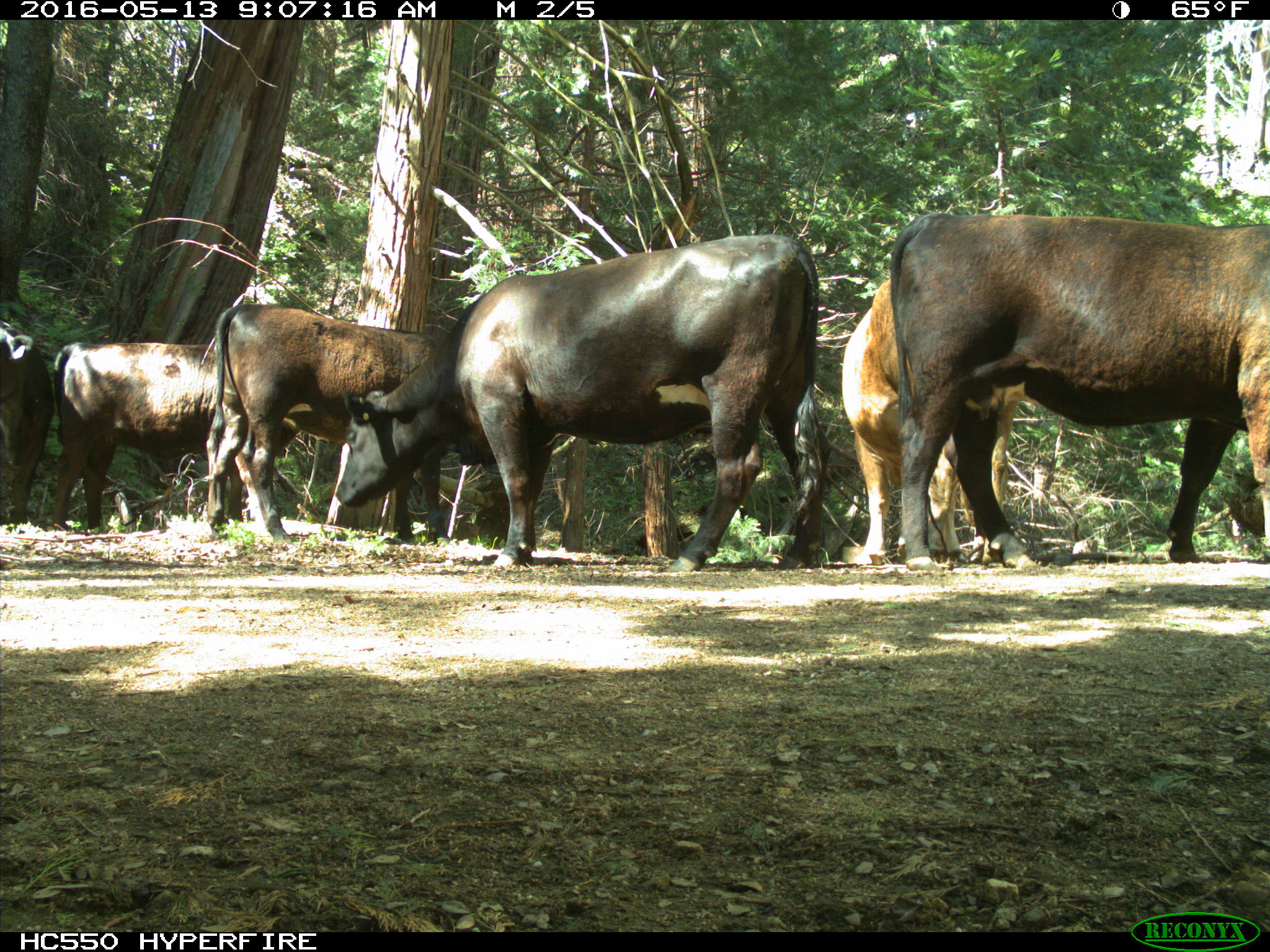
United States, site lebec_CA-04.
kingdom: Animalia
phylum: Chordata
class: Mammalia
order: Artiodactyla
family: Bovidae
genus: Bos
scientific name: Bos taurus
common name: domestic cow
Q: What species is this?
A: Bos taurus (domestic cow).